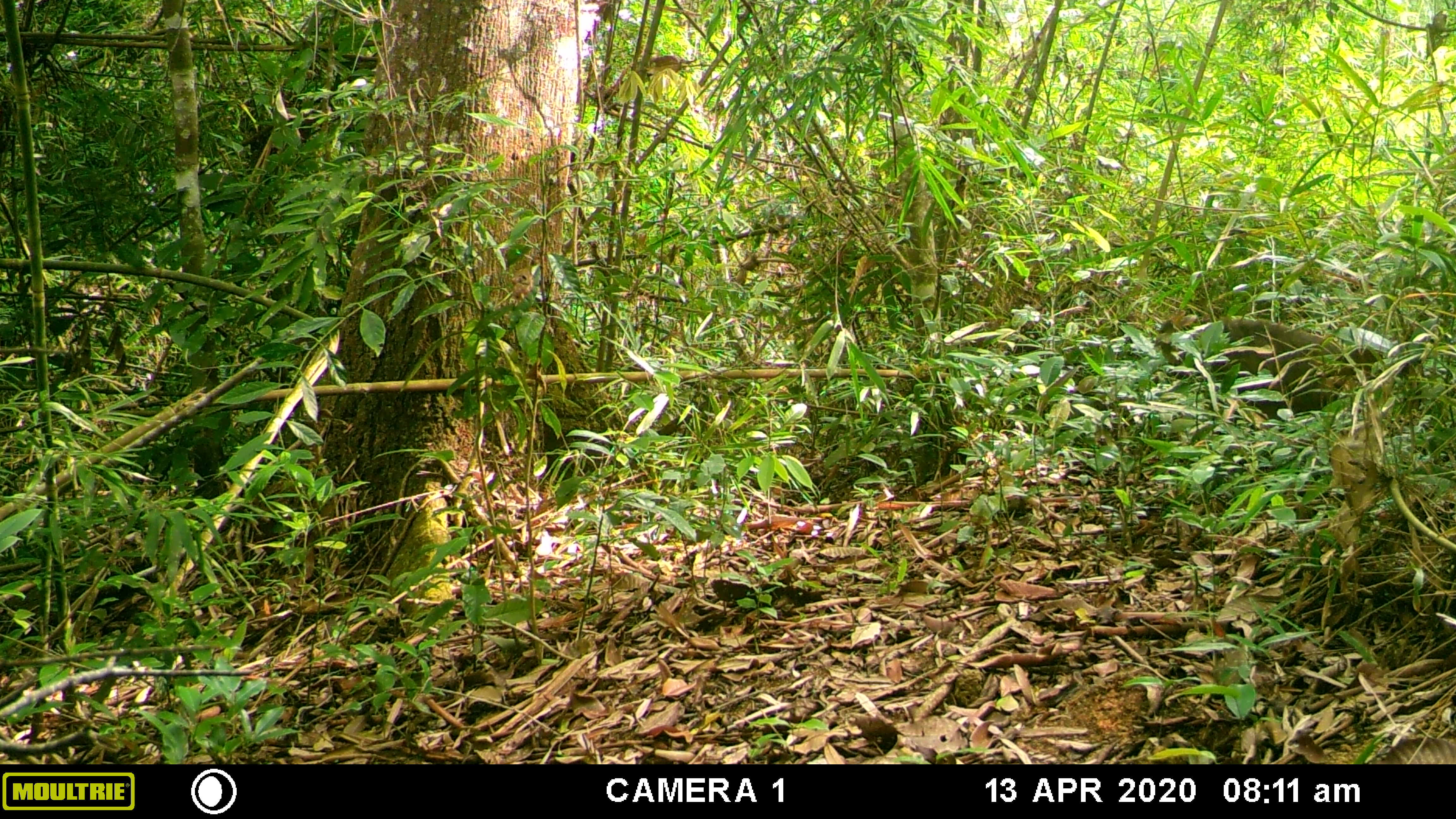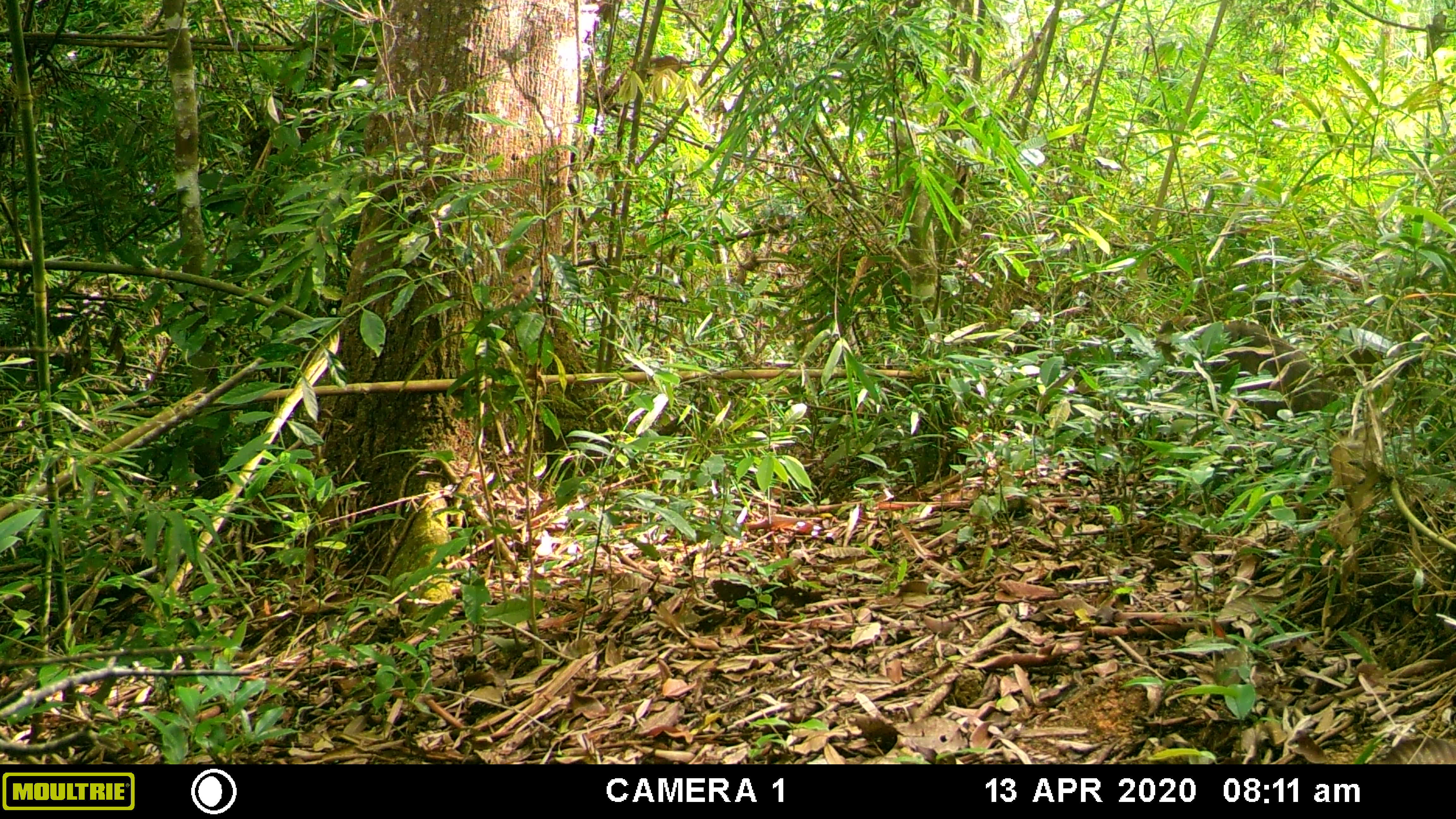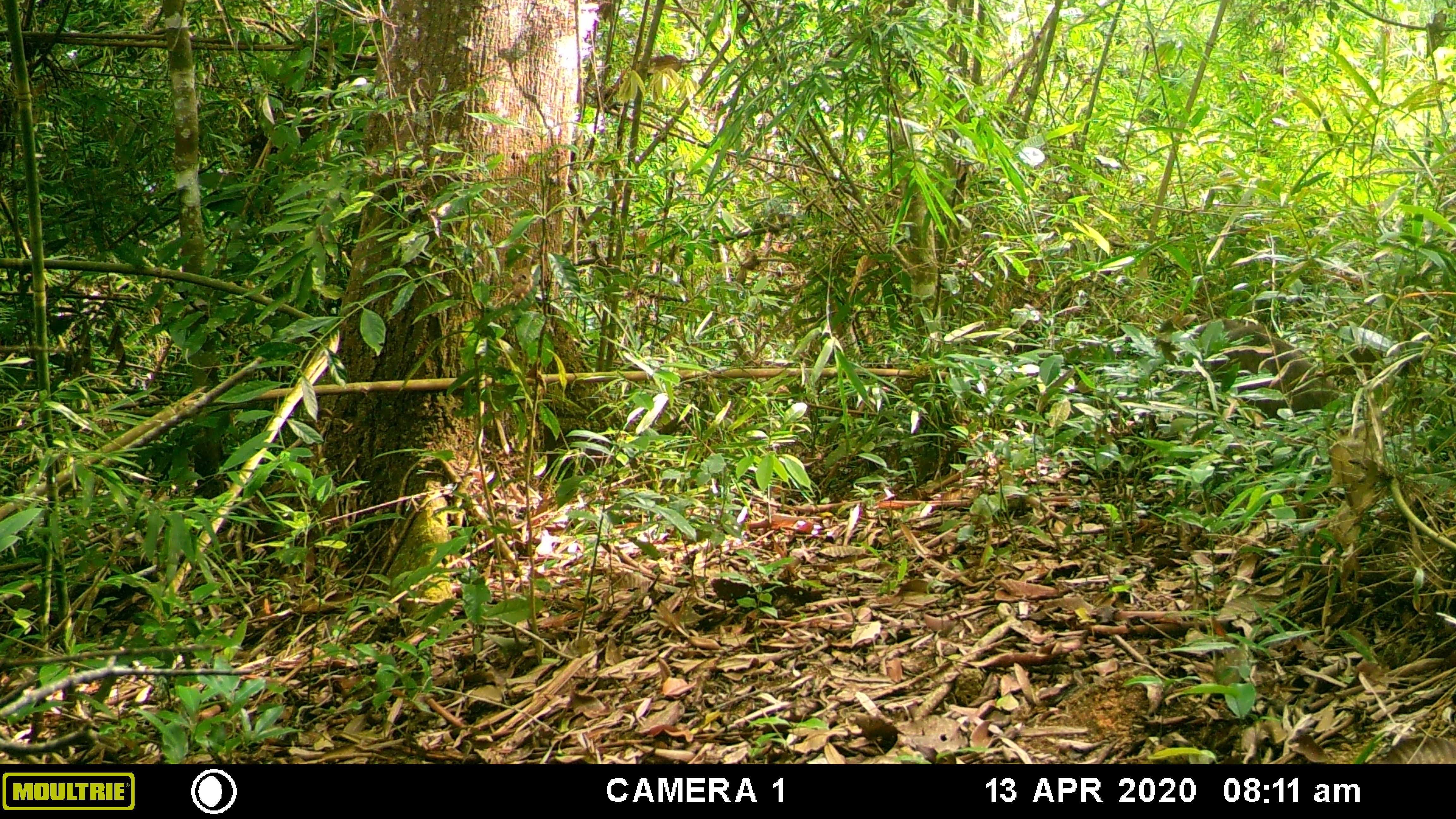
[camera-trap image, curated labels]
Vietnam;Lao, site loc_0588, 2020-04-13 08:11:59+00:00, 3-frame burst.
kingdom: Animalia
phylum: Chordata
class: Mammalia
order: Primates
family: Cercopithecidae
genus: Macaca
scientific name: Macaca arctoides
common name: stump-tailed macaque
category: stump tailed macaque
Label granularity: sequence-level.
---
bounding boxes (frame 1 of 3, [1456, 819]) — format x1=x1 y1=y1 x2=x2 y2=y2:
stump tailed macaque: x1=1155 y1=312 x2=1384 y2=419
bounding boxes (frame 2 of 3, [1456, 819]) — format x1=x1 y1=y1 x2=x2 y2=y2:
stump tailed macaque: x1=1157 y1=318 x2=1341 y2=419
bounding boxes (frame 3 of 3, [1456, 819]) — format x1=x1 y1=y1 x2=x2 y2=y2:
stump tailed macaque: x1=1156 y1=316 x2=1344 y2=419